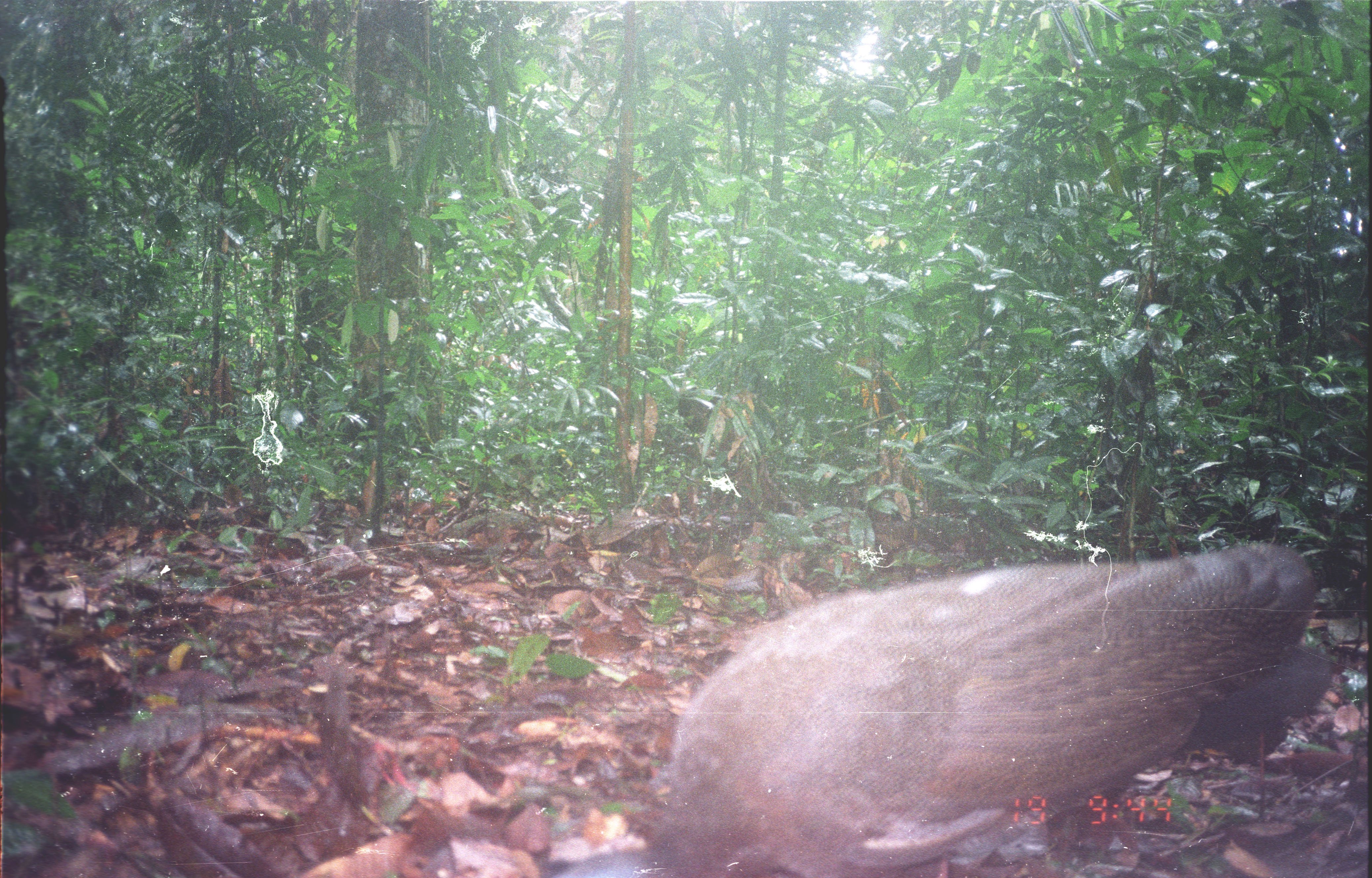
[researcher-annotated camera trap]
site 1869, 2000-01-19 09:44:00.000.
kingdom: Animalia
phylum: Chordata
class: Aves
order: Galliformes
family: Phasianidae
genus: Argusianus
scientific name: Argusianus argus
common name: great argus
Argusianus argus (great argus), count 1.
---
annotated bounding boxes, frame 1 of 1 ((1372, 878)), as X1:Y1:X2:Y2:
argusianus argus: 553:542:1332:877